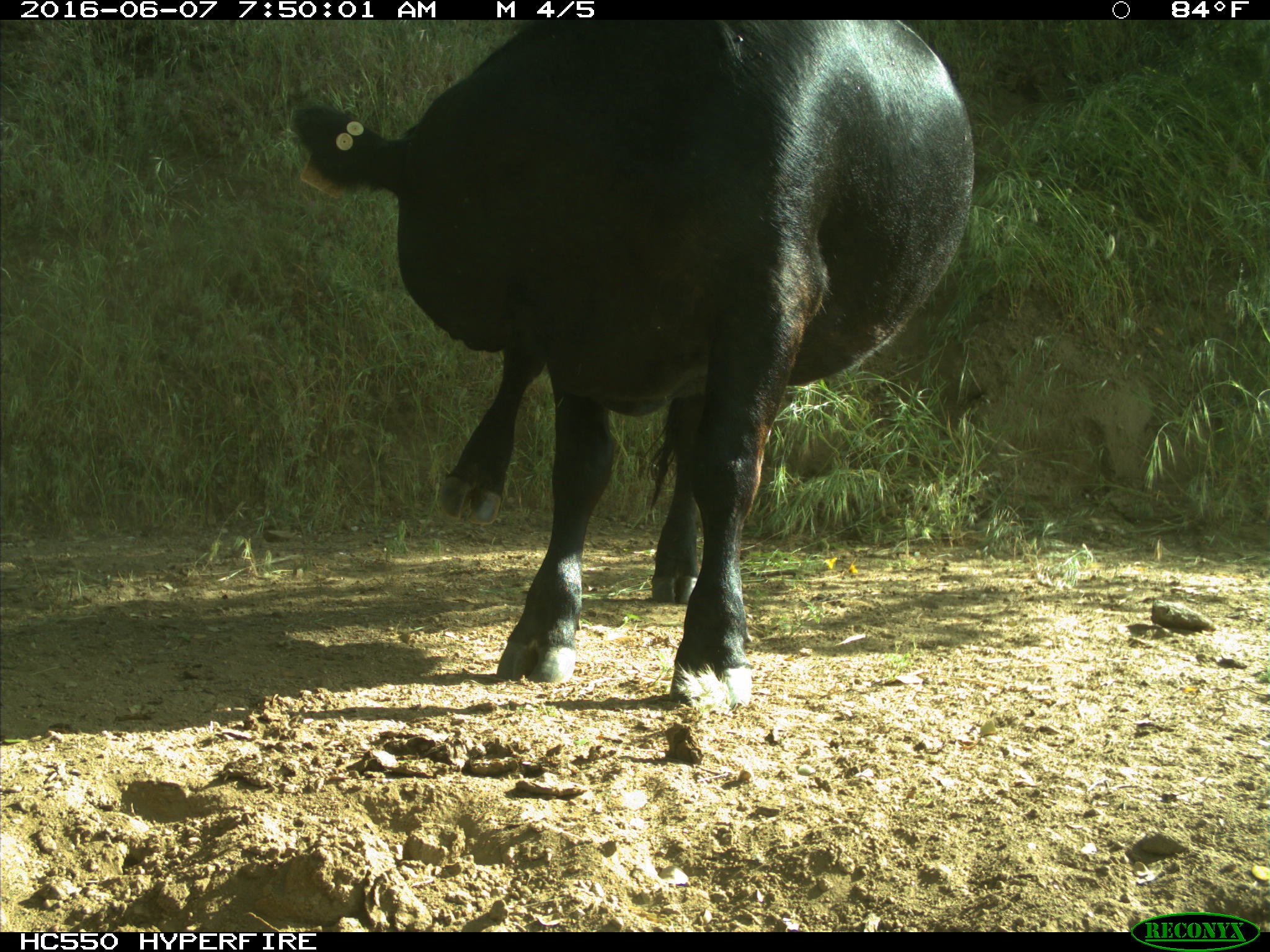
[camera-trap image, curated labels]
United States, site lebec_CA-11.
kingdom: Animalia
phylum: Chordata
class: Mammalia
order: Artiodactyla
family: Bovidae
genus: Bos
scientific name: Bos taurus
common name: domestic cow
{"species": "Bos taurus (domestic cow)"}